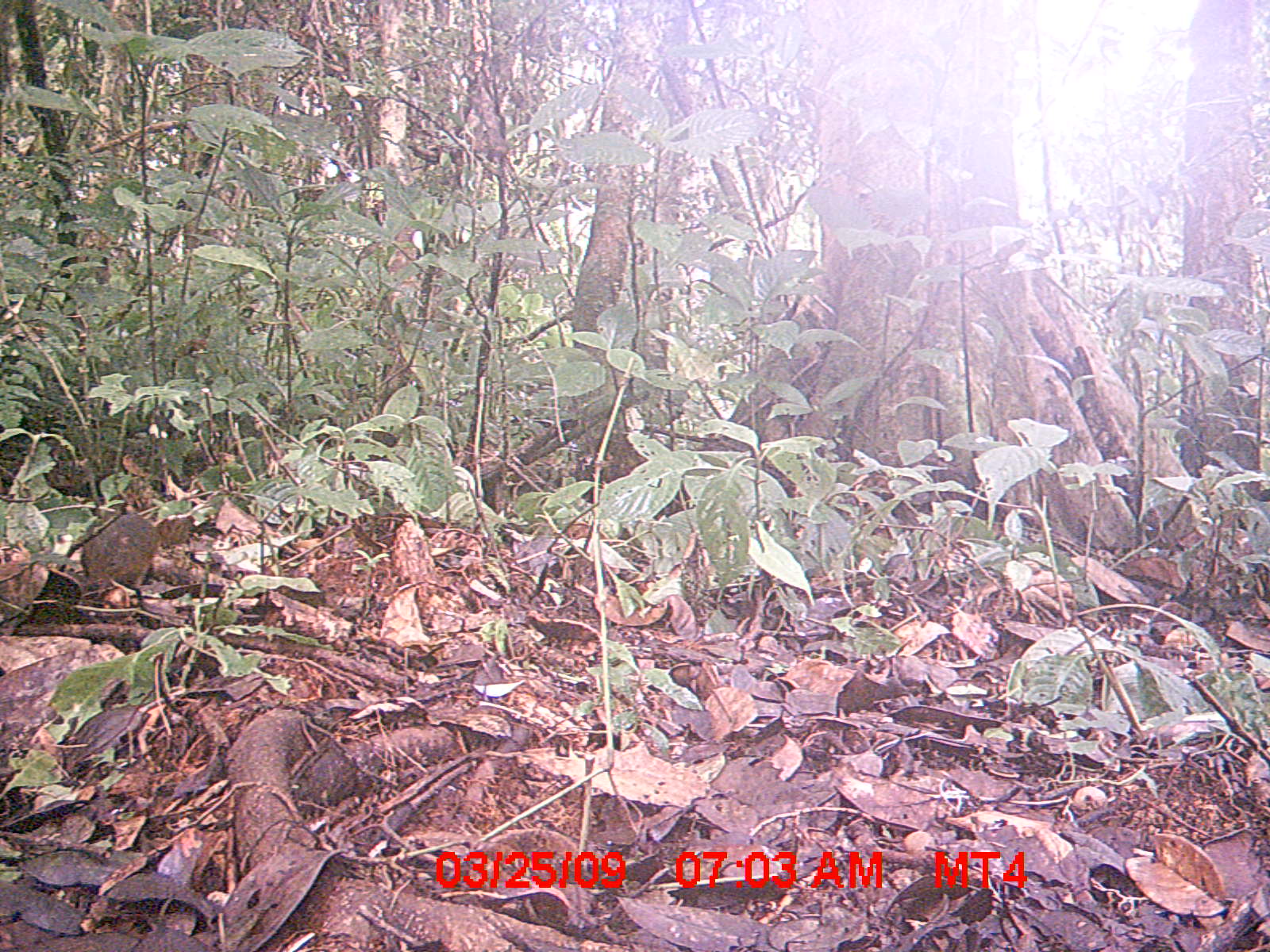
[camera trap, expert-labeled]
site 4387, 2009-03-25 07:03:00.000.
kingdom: Animalia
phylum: Chordata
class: Mammalia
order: Rodentia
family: Nesomyidae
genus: Nesomys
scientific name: Nesomys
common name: nesomys rodents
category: nesomys sp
Nesomys sp (nesomys rodents) (Nesomys), count 1.